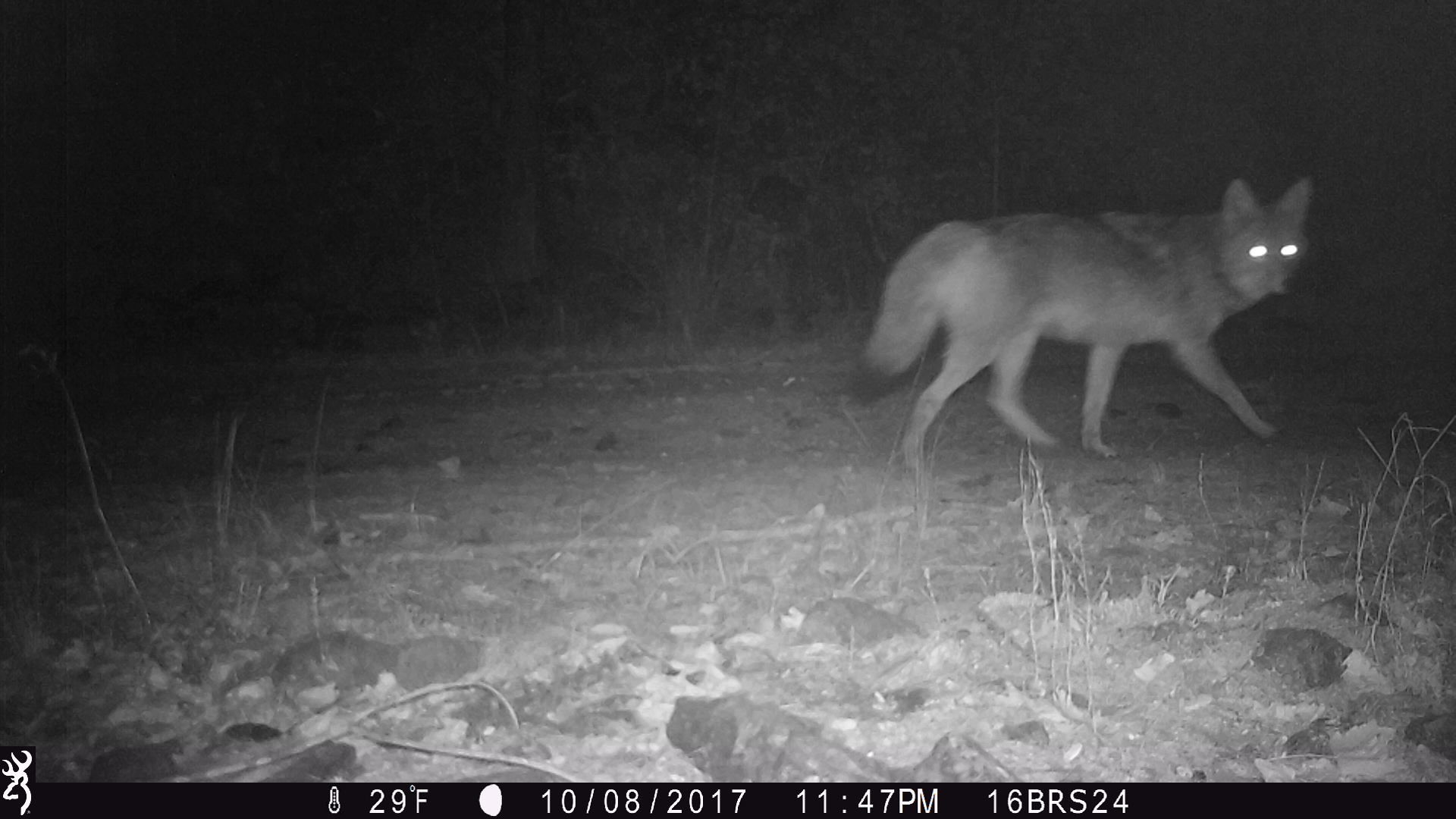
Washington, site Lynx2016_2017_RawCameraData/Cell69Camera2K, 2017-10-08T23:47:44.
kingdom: Animalia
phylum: Chordata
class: Mammalia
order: Carnivora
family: Canidae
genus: Canis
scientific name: Canis latrans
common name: coyote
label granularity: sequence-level